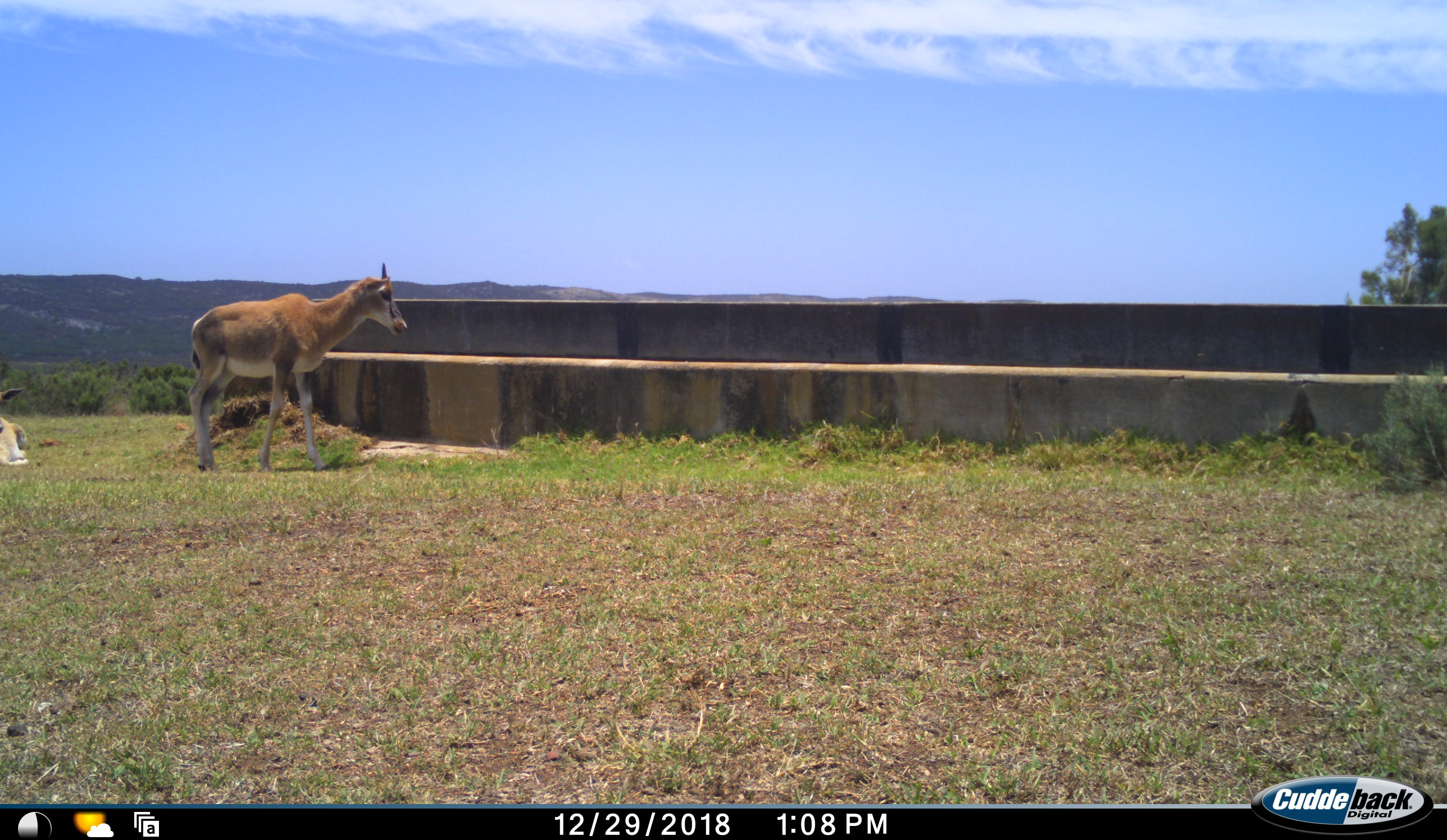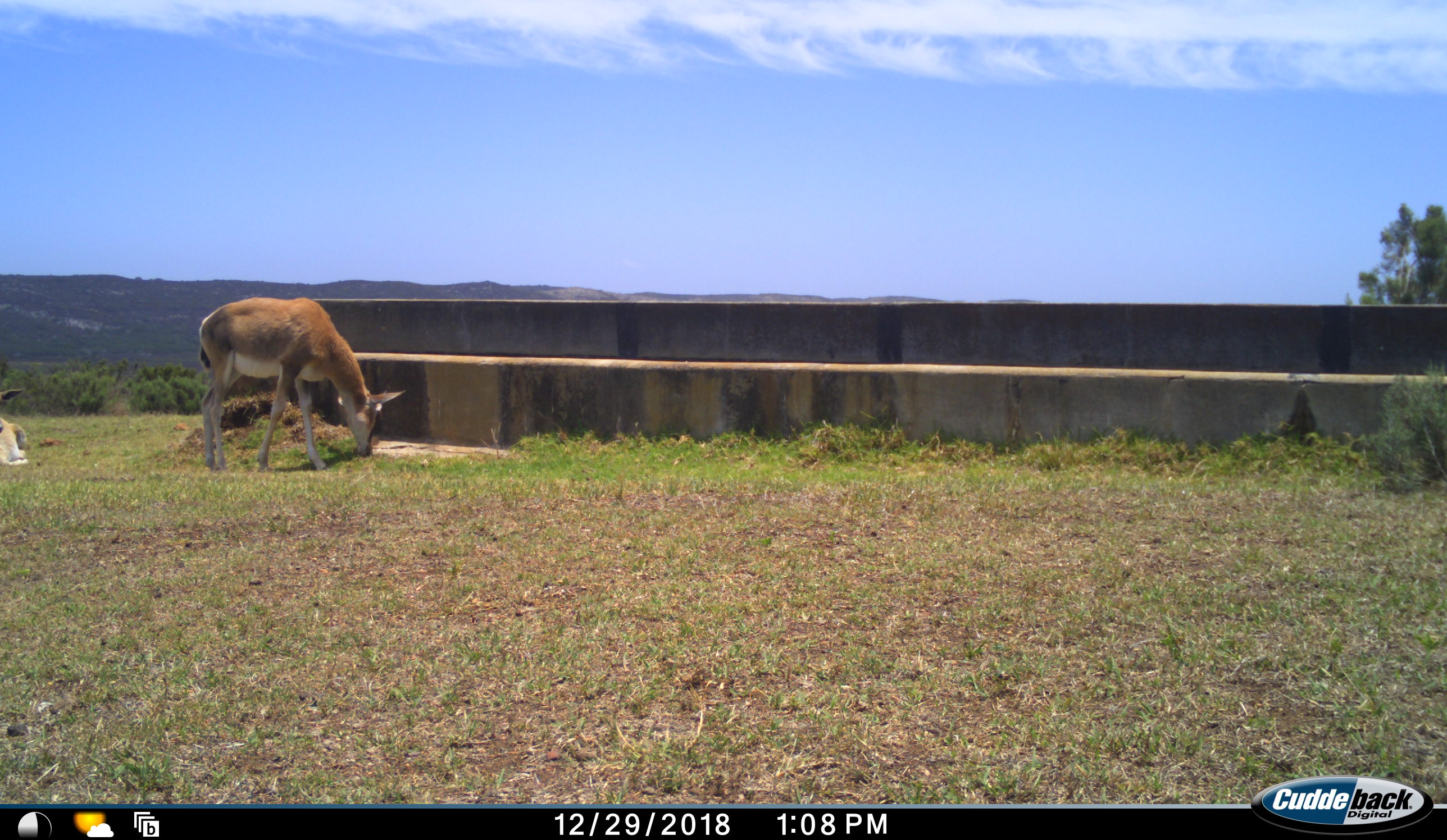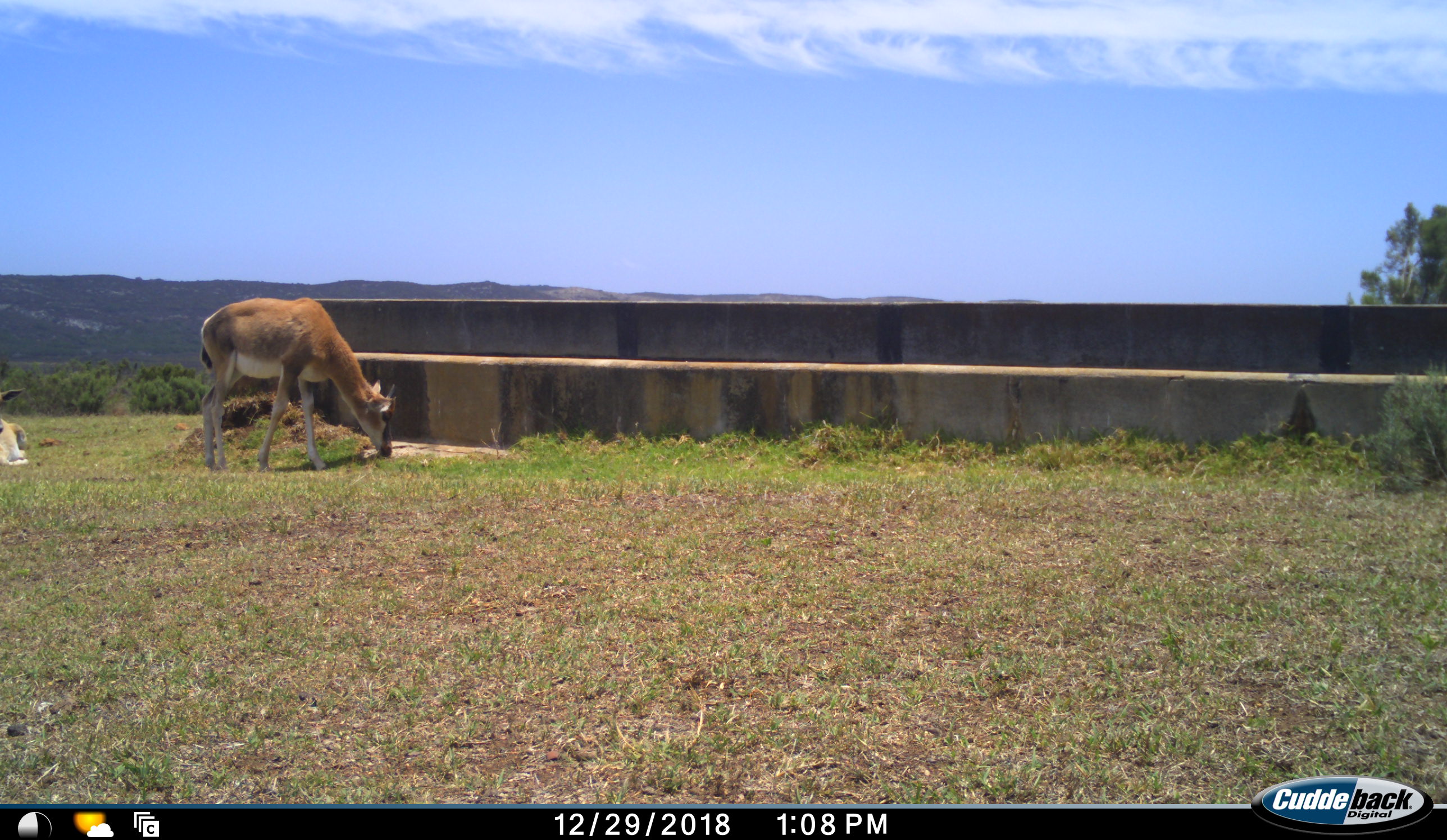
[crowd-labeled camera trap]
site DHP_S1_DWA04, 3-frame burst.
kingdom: Animalia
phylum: Chordata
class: Mammalia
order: Artiodactyla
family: Bovidae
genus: Damaliscus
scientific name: Damaliscus pygargus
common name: bontebok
Bontebok (Damaliscus pygargus), count 2. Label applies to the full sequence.